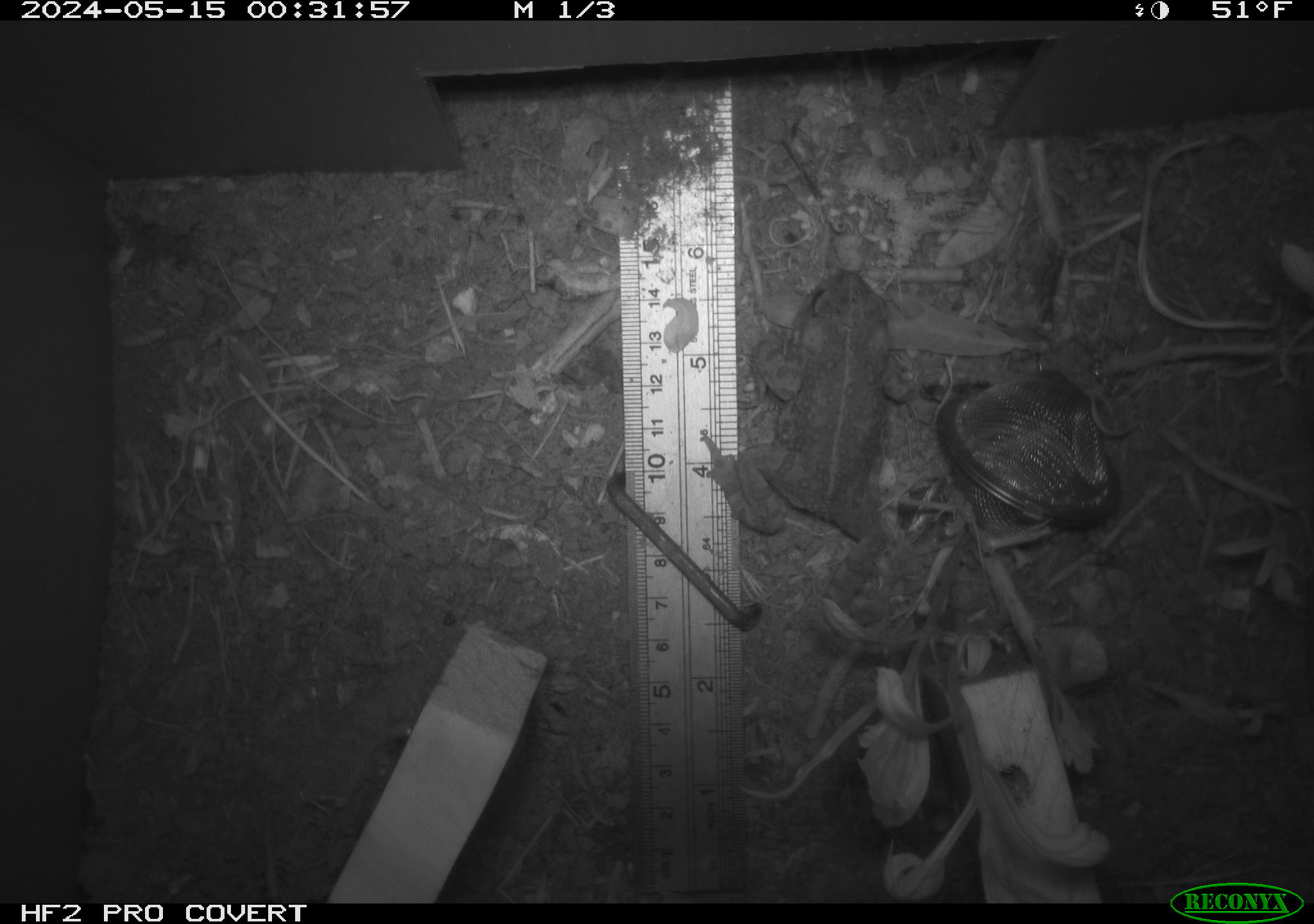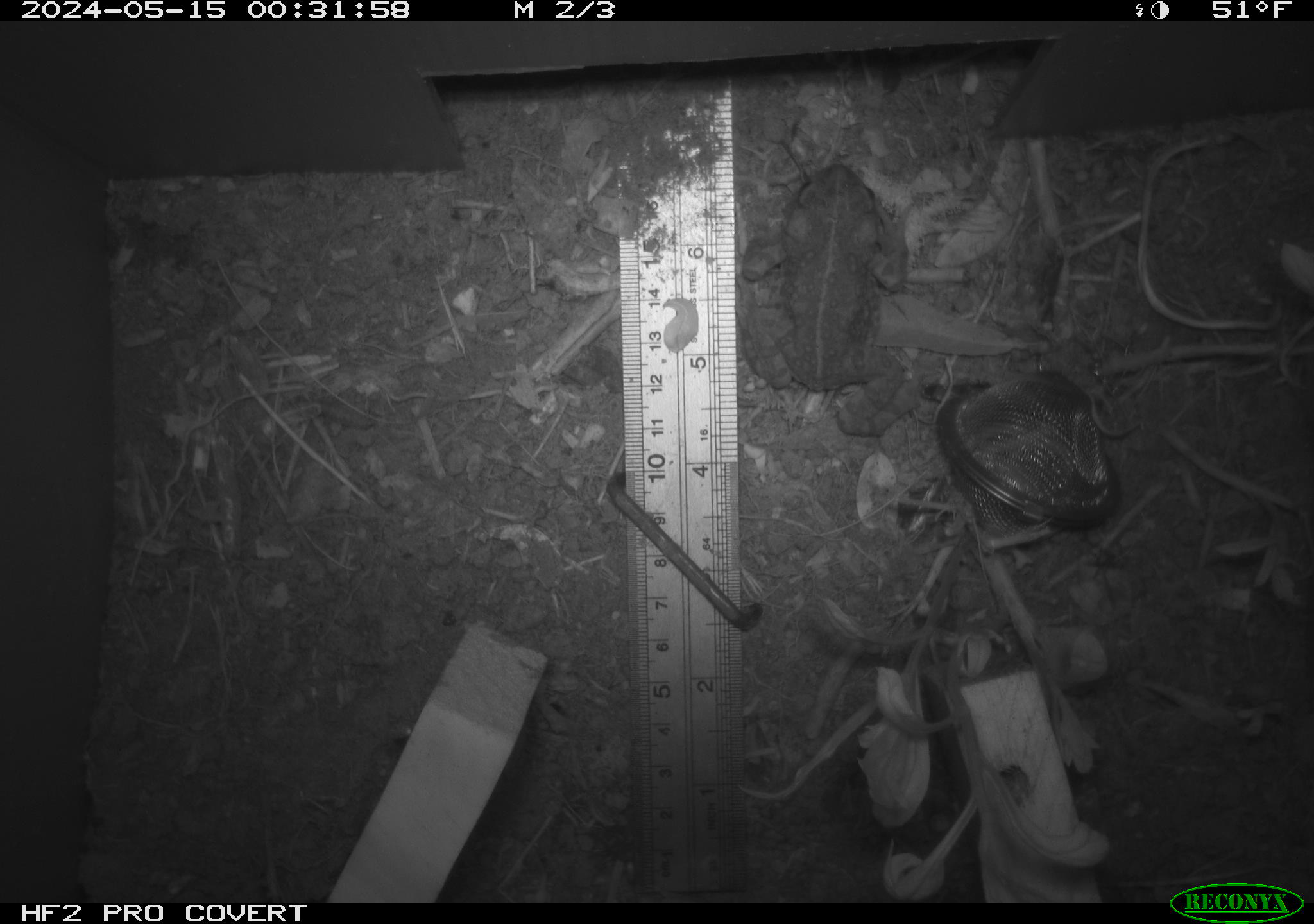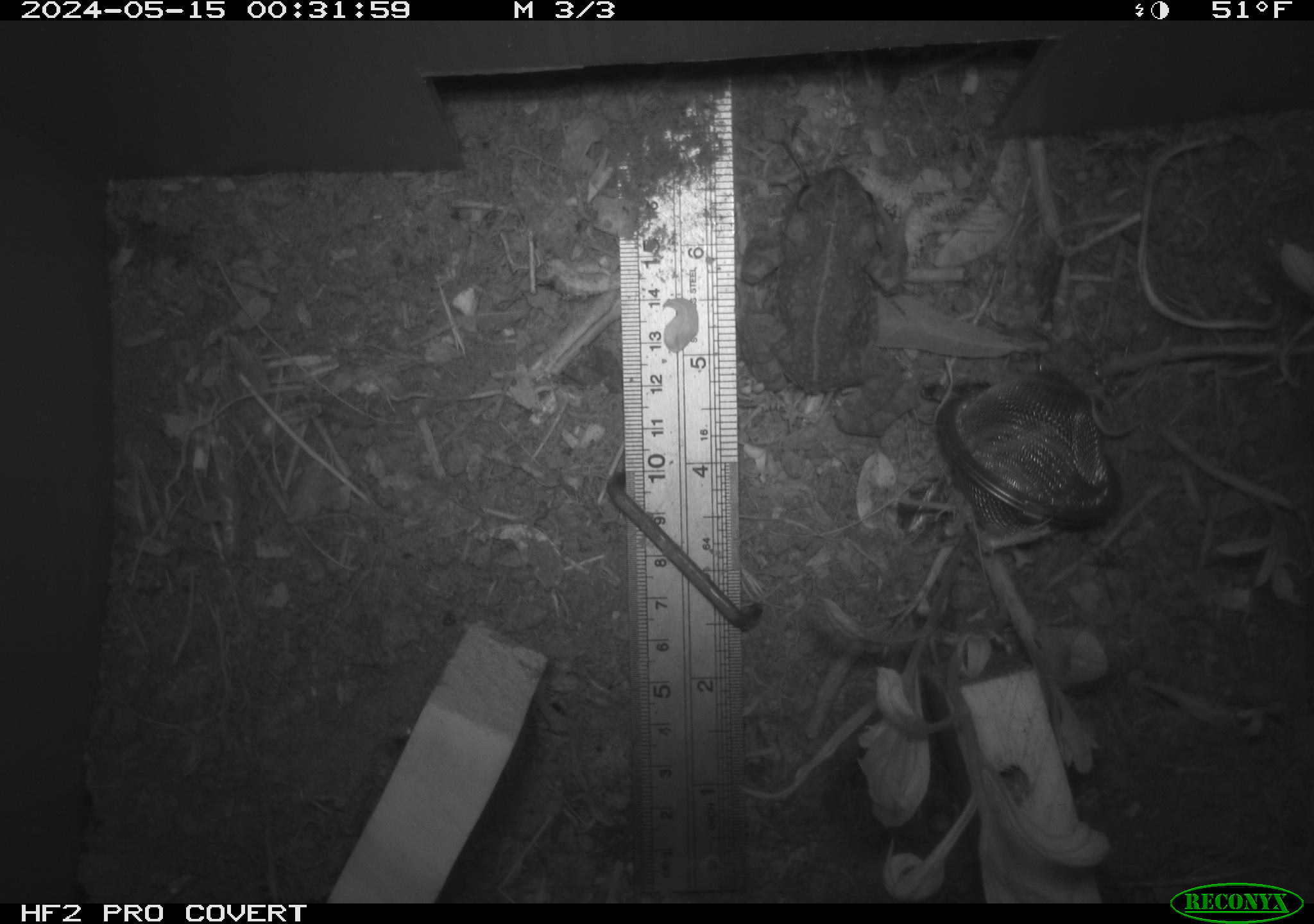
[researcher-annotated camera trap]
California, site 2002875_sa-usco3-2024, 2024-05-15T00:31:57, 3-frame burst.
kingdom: Animalia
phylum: Chordata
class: Amphibia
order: Anura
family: Bufonidae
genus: Anaxyrus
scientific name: Anaxyrus boreas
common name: western toad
Western toad (Anaxyrus boreas).